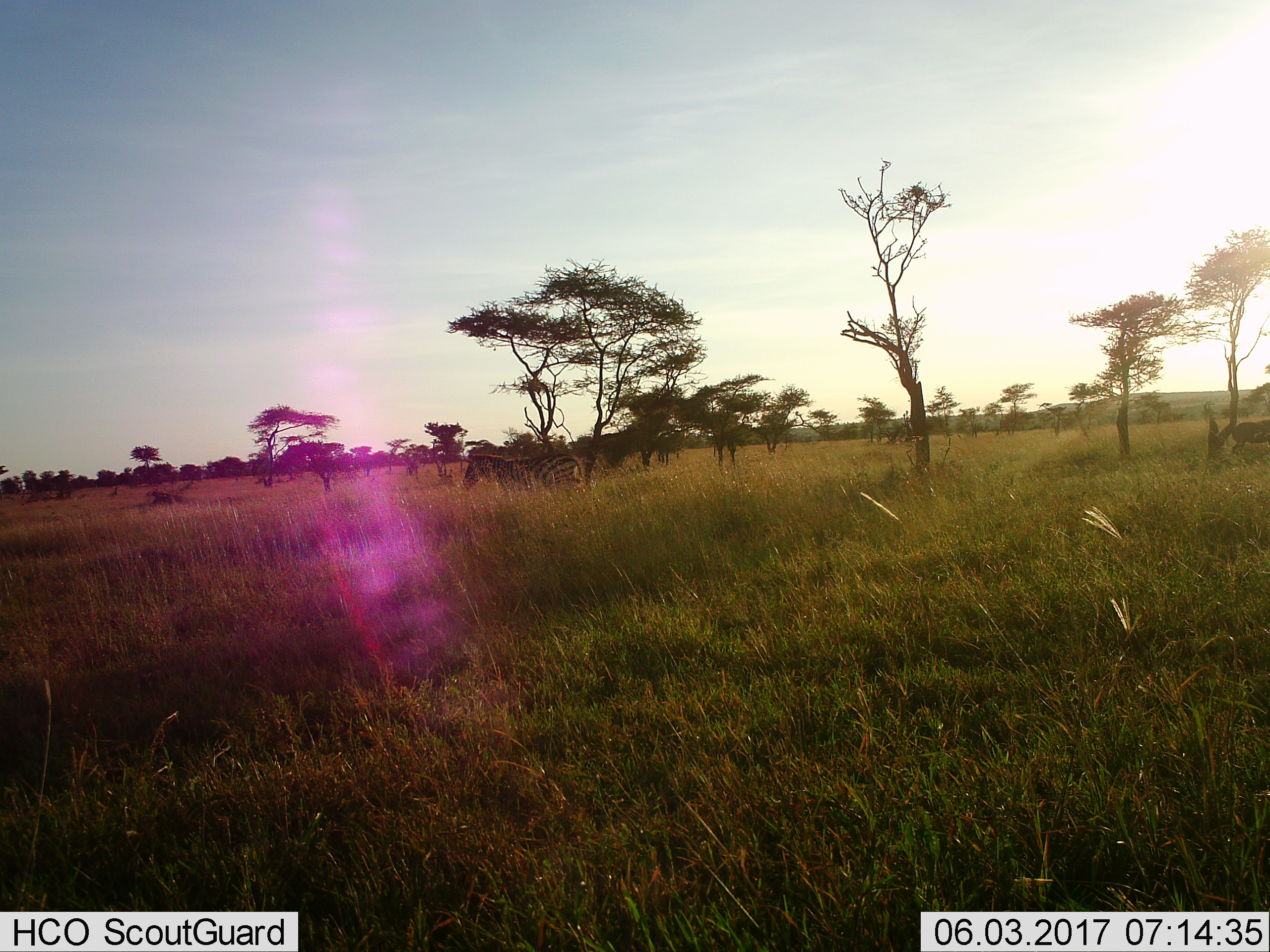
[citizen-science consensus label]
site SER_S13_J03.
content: unidentified animal